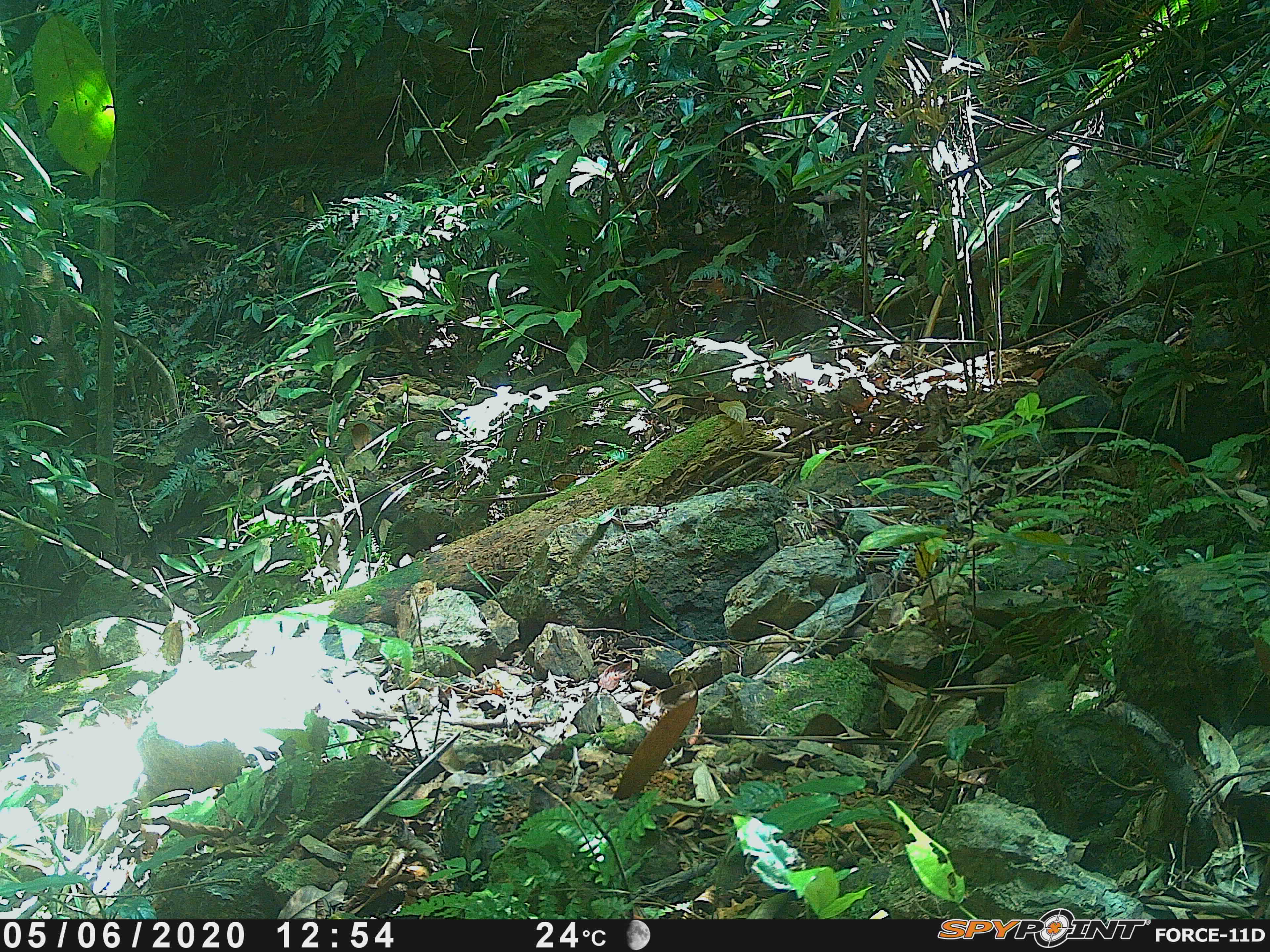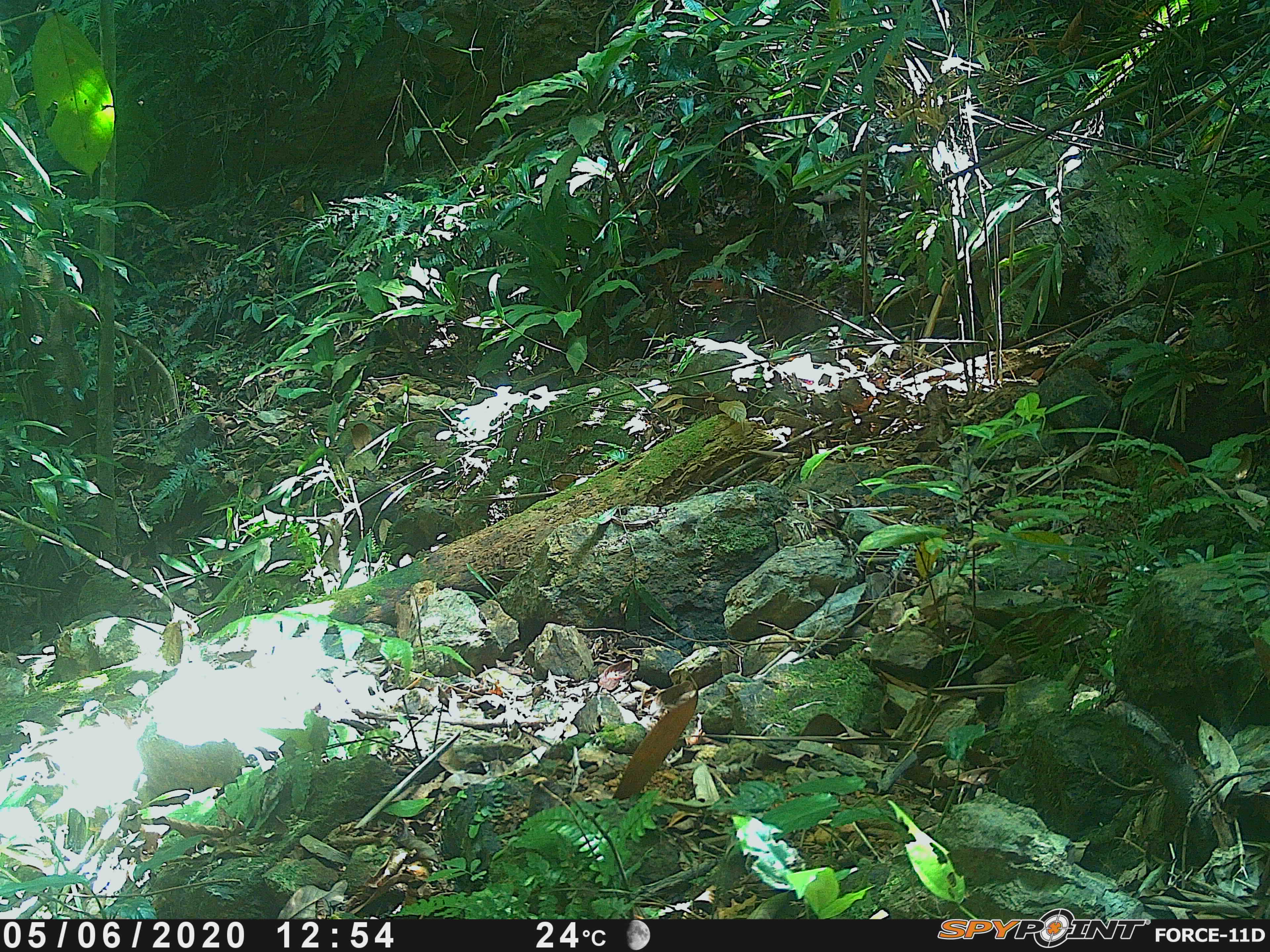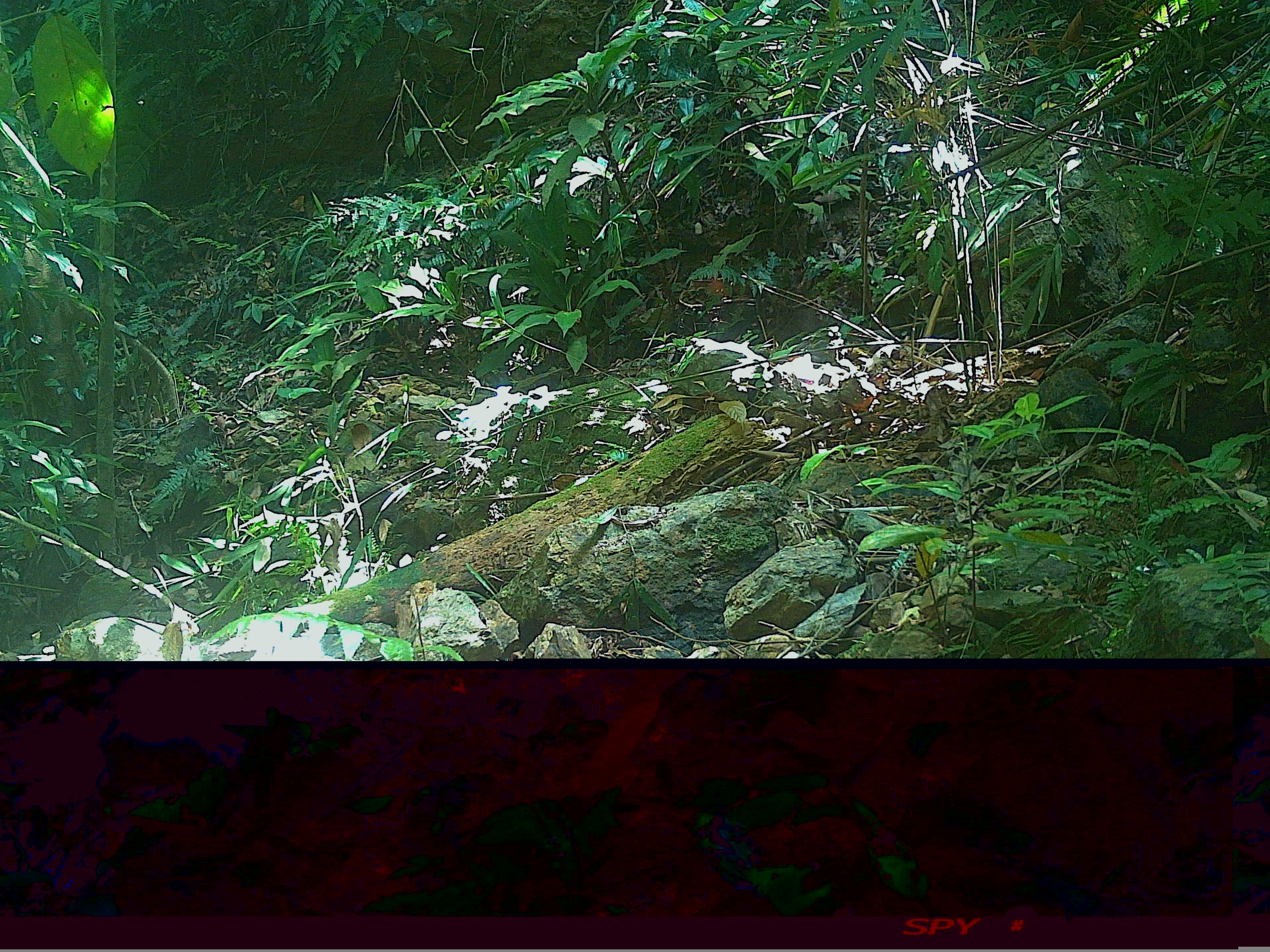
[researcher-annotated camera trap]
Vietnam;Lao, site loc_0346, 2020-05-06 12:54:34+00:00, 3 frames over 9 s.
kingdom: Animalia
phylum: Chordata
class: Mammalia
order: Carnivora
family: Herpestidae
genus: Urva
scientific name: Urva urva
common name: crab-eating mongoose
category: crab eating mongoose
Crab eating mongoose (crab-eating mongoose) (Urva urva). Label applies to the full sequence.